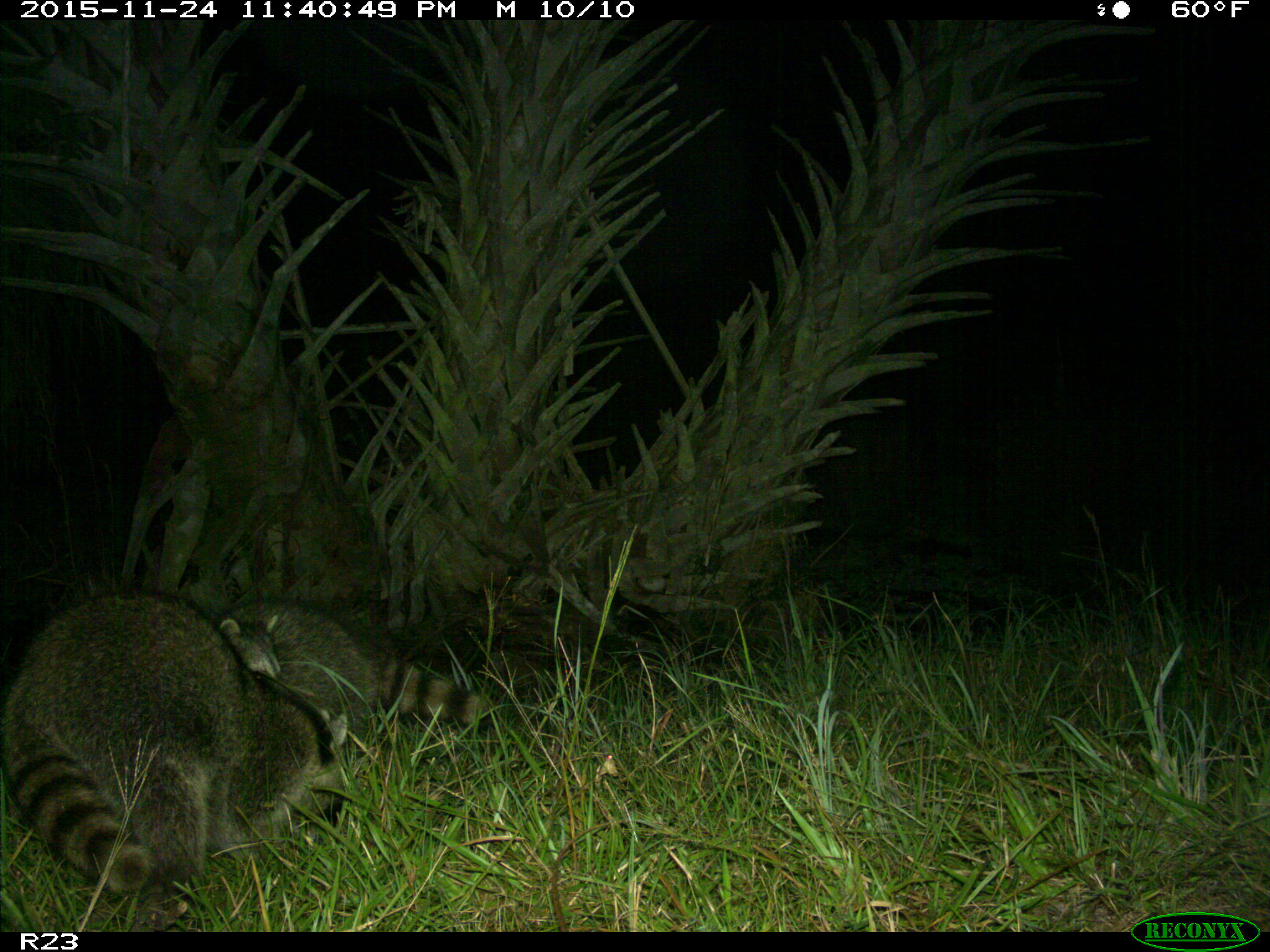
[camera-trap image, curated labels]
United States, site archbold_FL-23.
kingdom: Animalia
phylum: Chordata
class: Mammalia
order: Carnivora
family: Procyonidae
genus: Procyon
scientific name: Procyon lotor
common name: common raccoon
Procyon lotor (common raccoon).